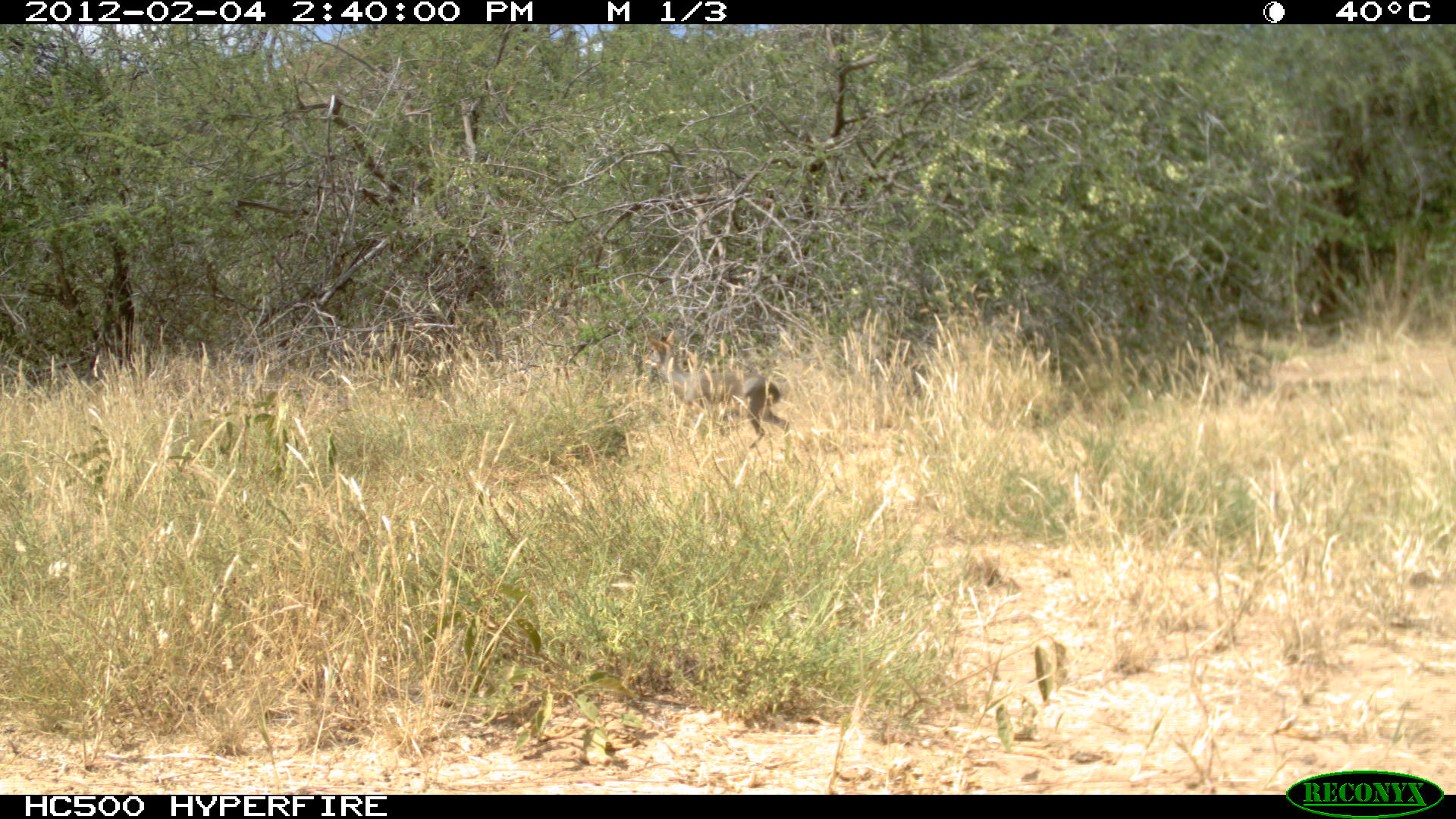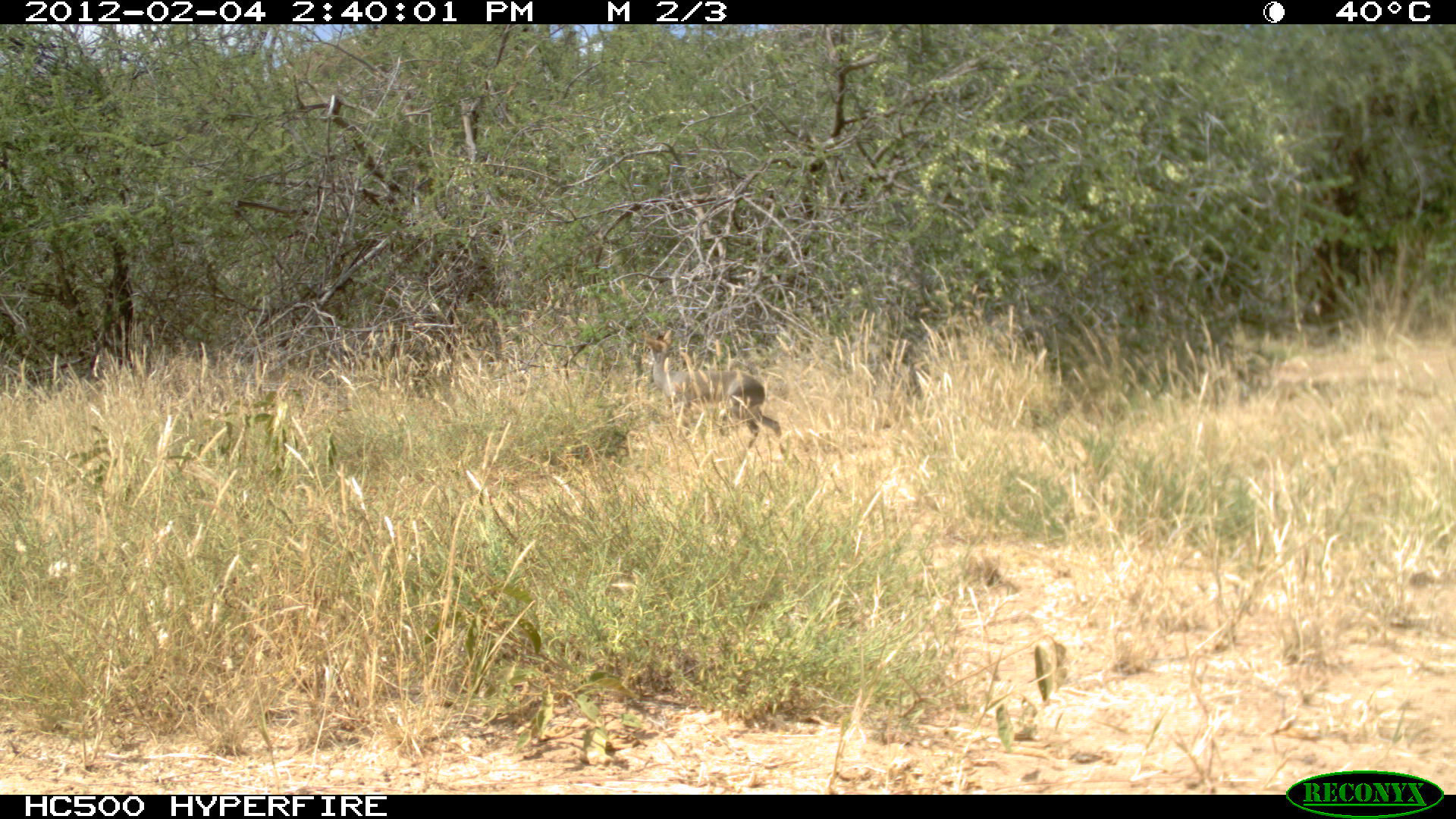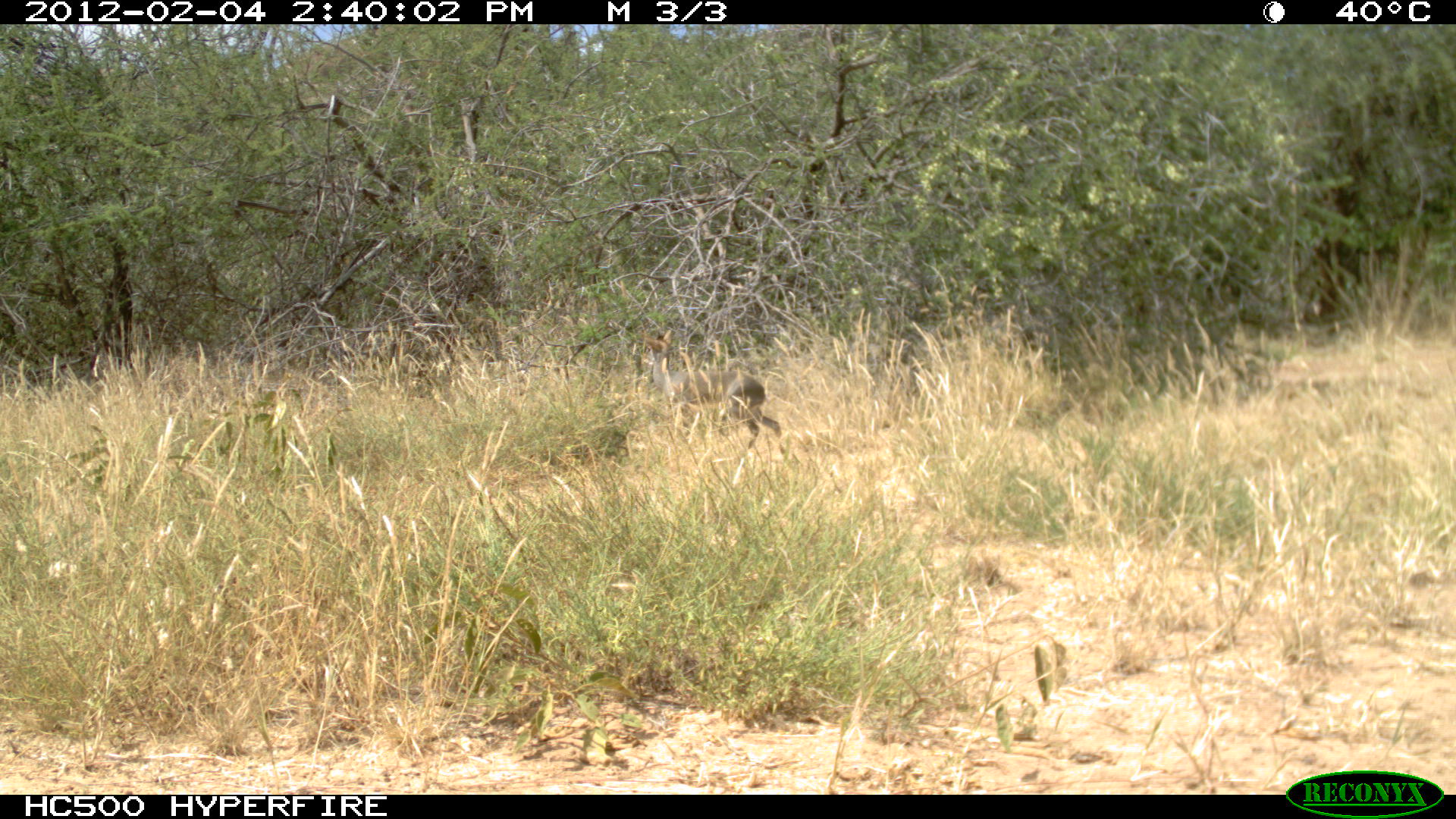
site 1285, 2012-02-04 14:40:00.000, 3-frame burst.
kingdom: Animalia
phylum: Chordata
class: Mammalia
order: Artiodactyla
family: Bovidae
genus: Madoqua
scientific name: Madoqua guentheri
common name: günther's dik-dik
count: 1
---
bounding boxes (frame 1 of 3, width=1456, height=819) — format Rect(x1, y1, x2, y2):
madoqua guentheri: Rect(644, 335, 789, 447)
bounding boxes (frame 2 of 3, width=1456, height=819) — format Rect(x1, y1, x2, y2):
madoqua guentheri: Rect(640, 326, 783, 459)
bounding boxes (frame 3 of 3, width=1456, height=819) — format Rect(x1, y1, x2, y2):
madoqua guentheri: Rect(643, 326, 785, 457)